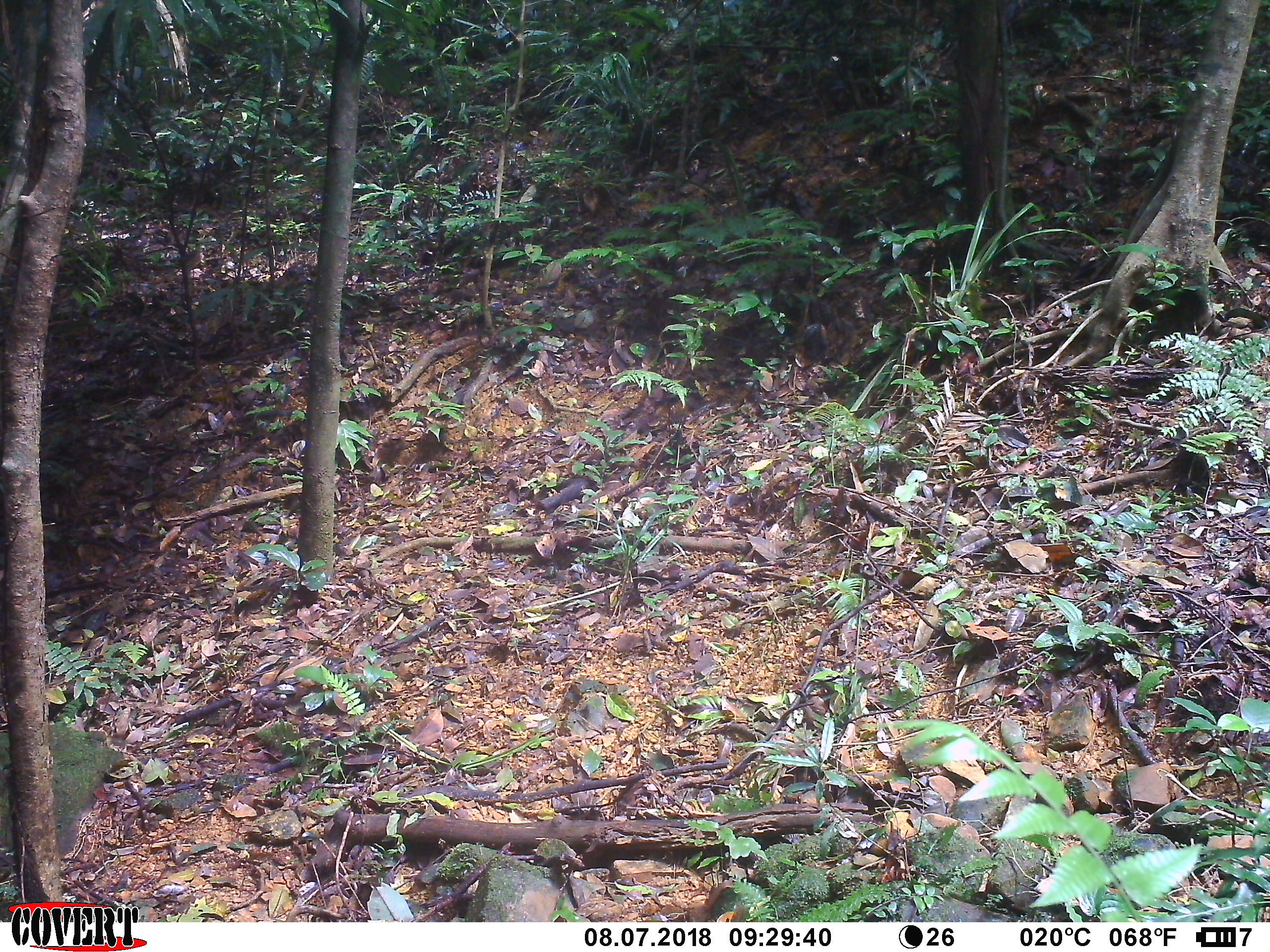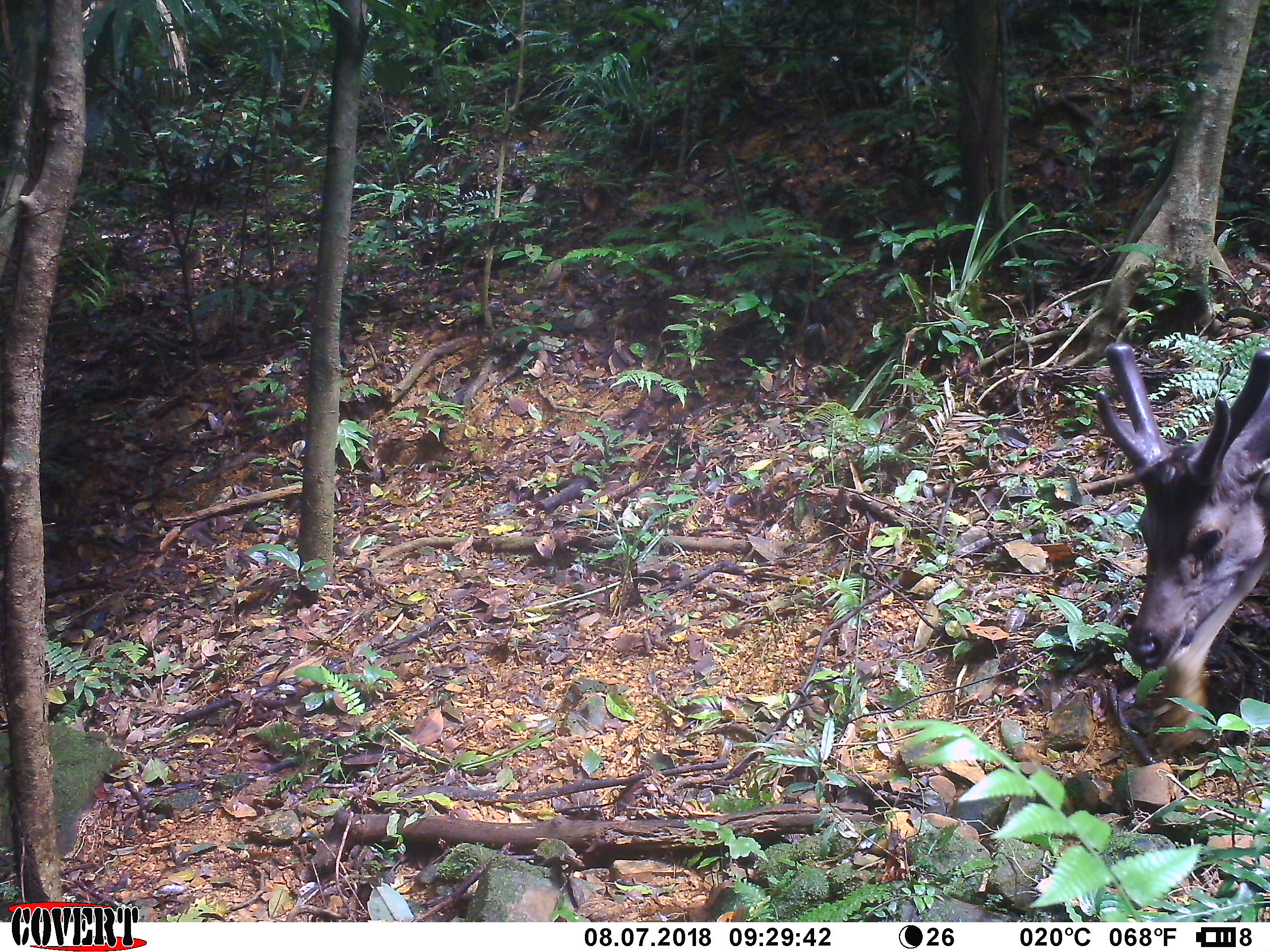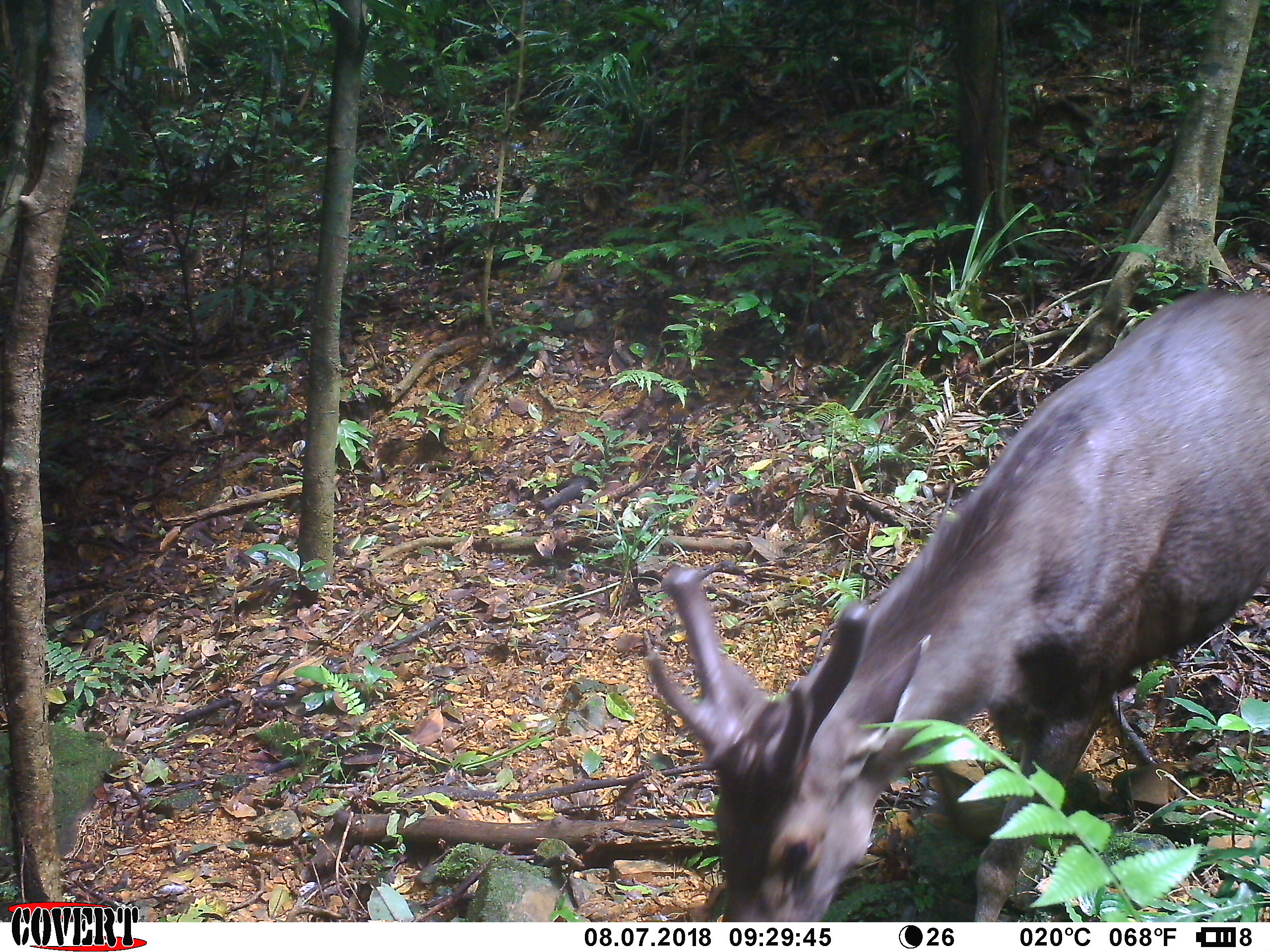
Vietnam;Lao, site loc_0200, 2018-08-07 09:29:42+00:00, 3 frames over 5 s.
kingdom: Animalia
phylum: Chordata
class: Mammalia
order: Artiodactyla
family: Cervidae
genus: Rusa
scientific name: Rusa unicolor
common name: sambar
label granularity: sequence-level